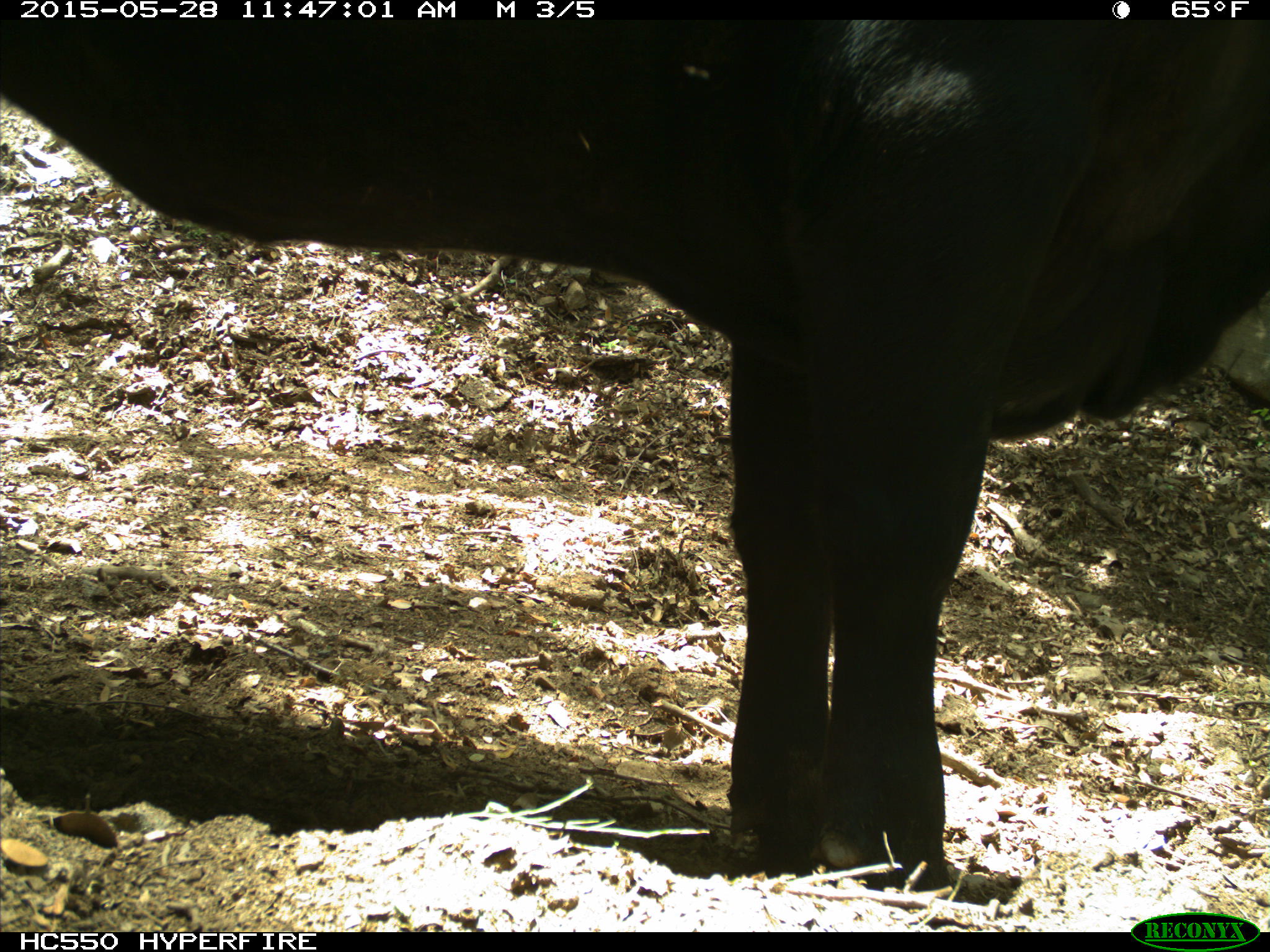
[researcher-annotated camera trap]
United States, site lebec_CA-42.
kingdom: Animalia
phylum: Chordata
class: Mammalia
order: Artiodactyla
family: Bovidae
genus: Bos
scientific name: Bos taurus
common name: domestic cow